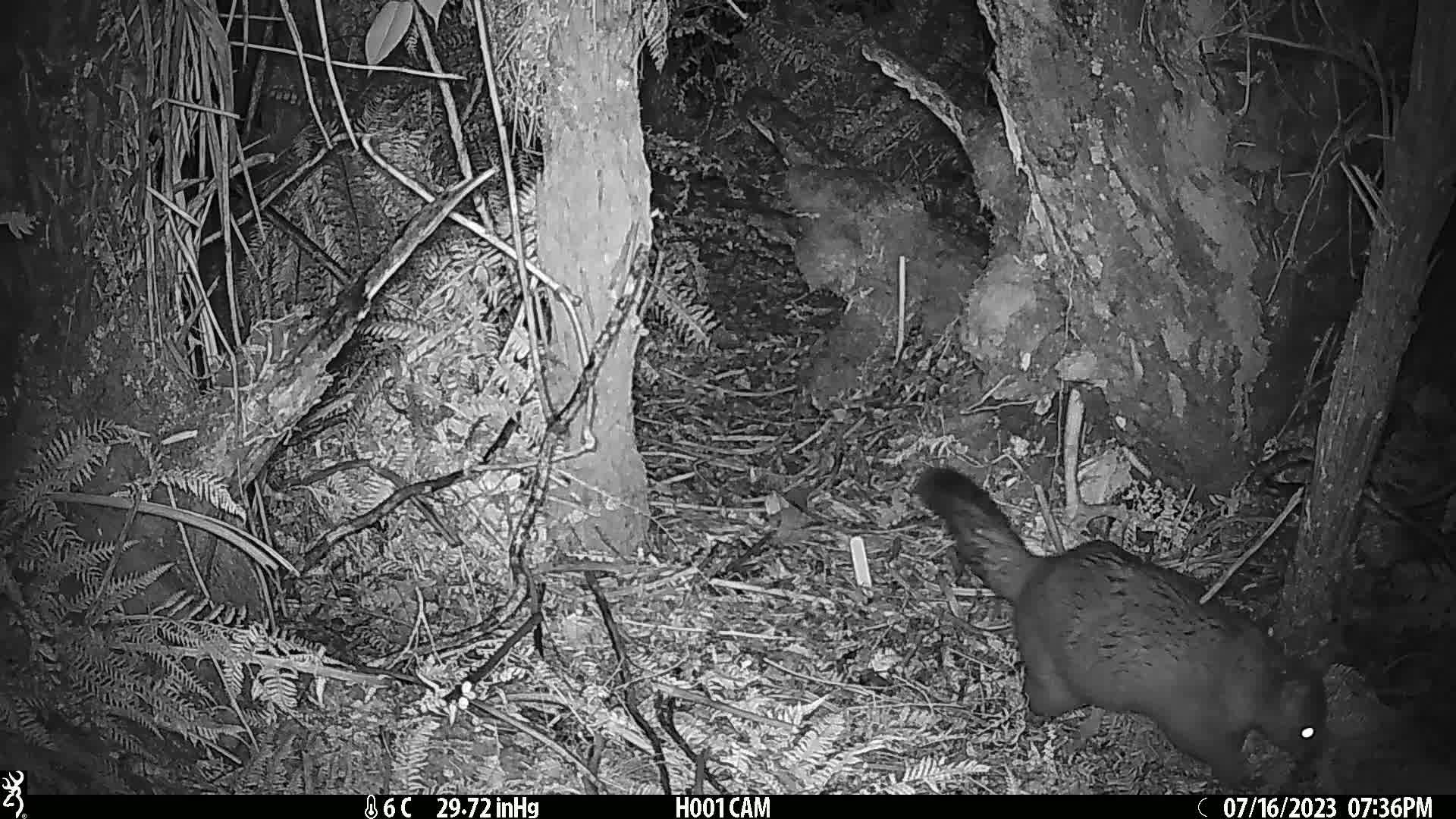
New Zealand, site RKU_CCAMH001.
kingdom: Animalia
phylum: Chordata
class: Mammalia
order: Diprotodontia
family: Phalangeridae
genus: Trichosurus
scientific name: Trichosurus vulpecula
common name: common brushtail possum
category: possum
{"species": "possum (common brushtail possum) (Trichosurus vulpecula)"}